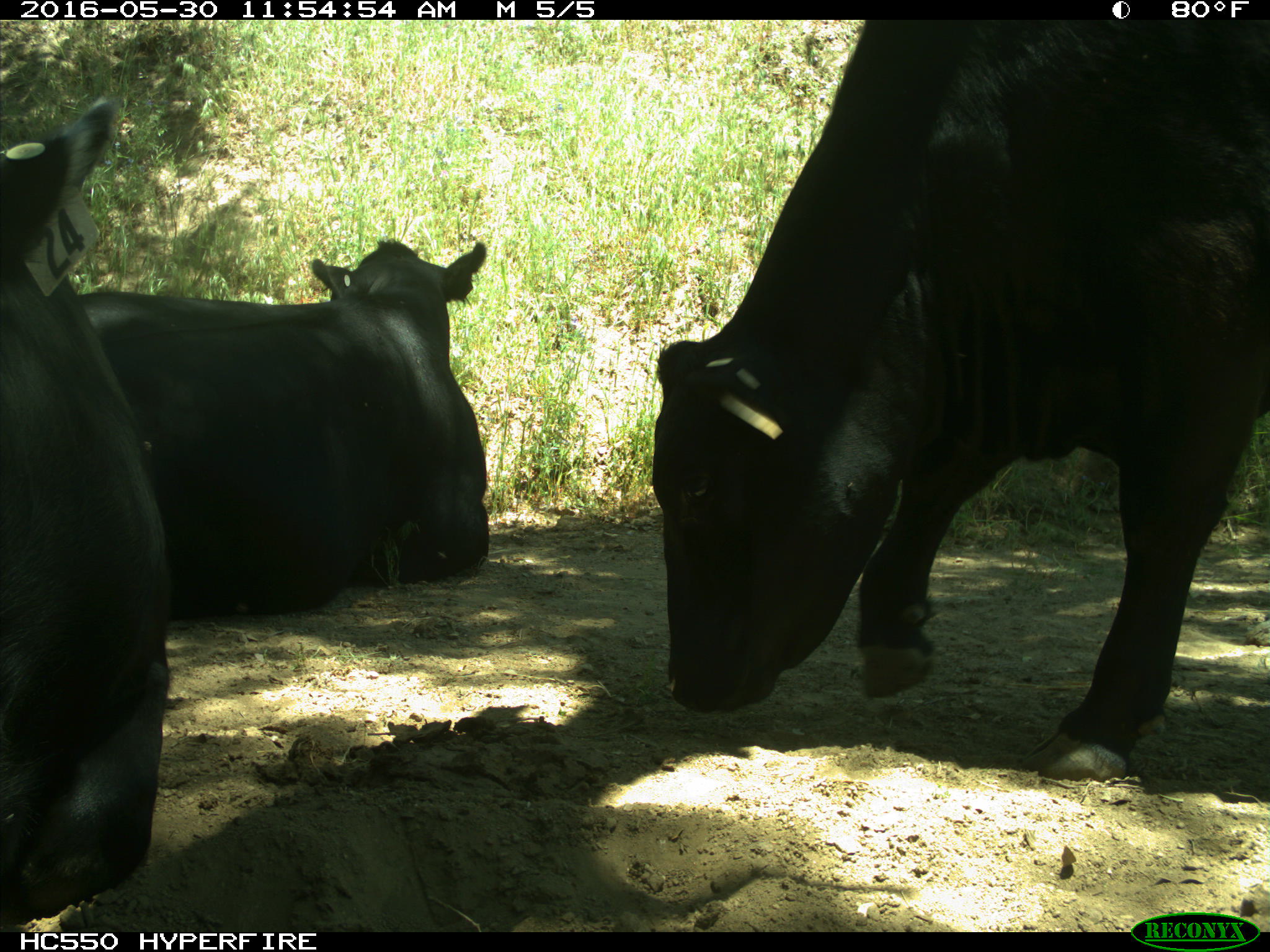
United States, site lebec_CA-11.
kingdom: Animalia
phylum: Chordata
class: Mammalia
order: Artiodactyla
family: Bovidae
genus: Bos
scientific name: Bos taurus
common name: domestic cow